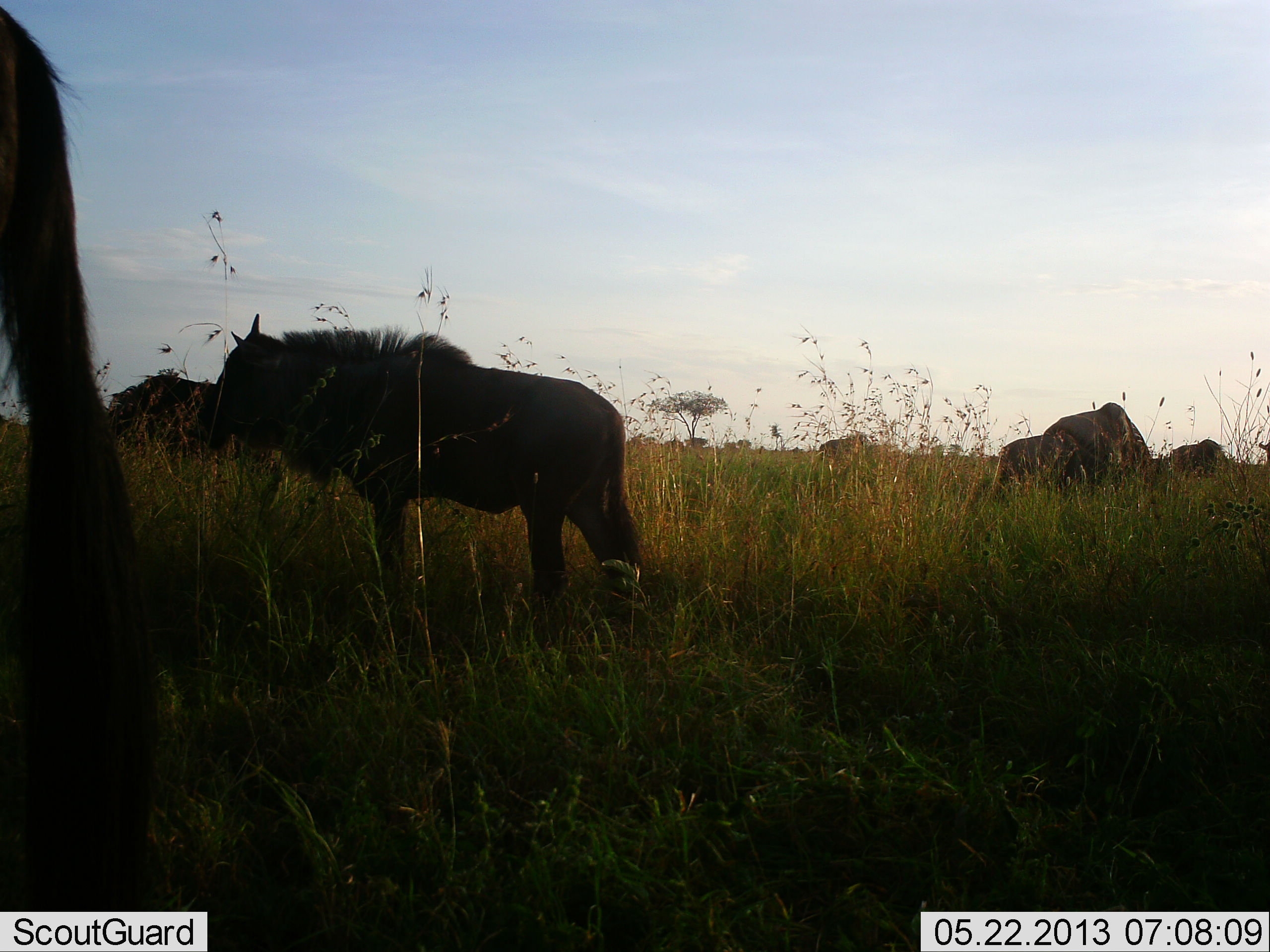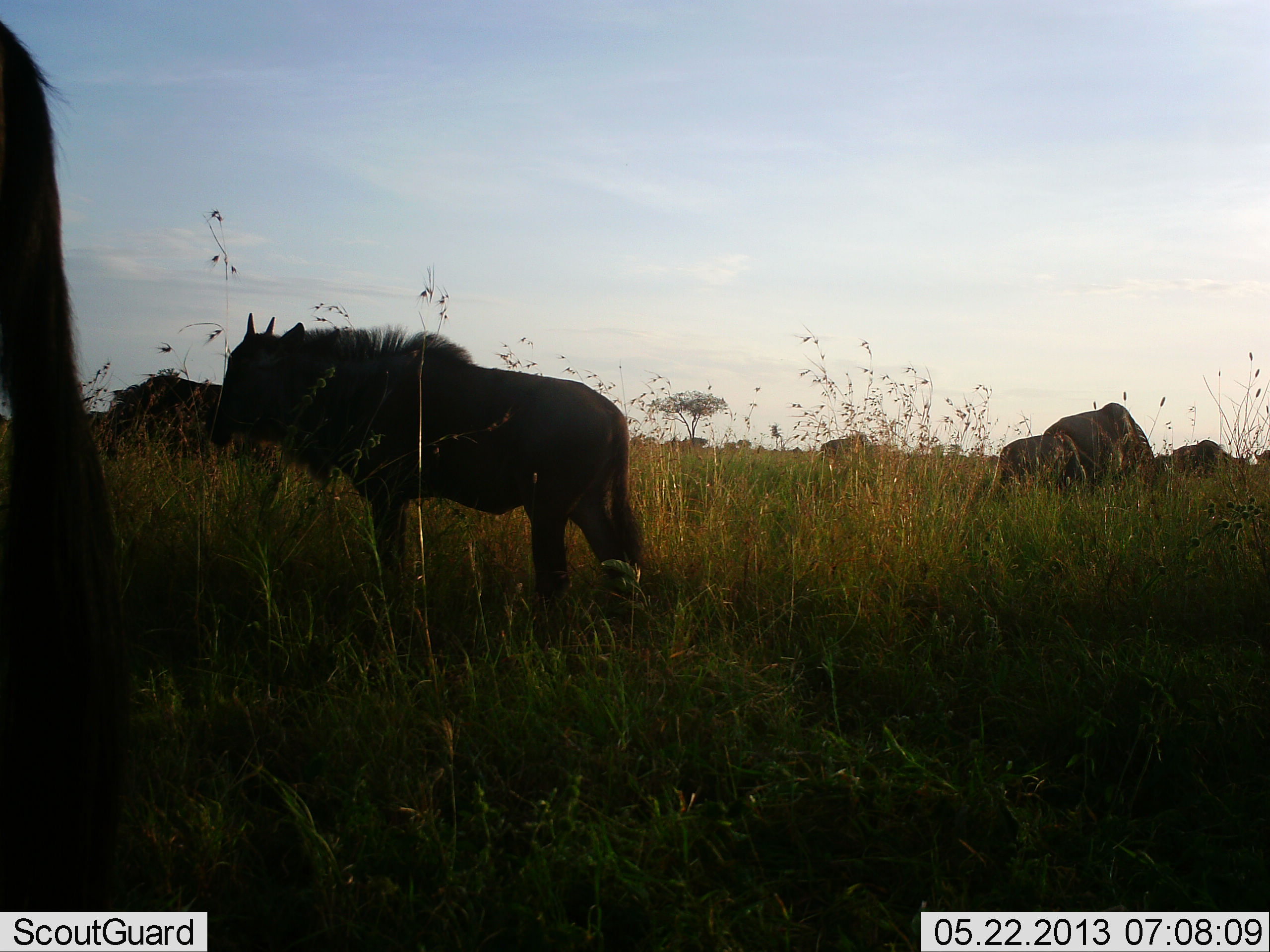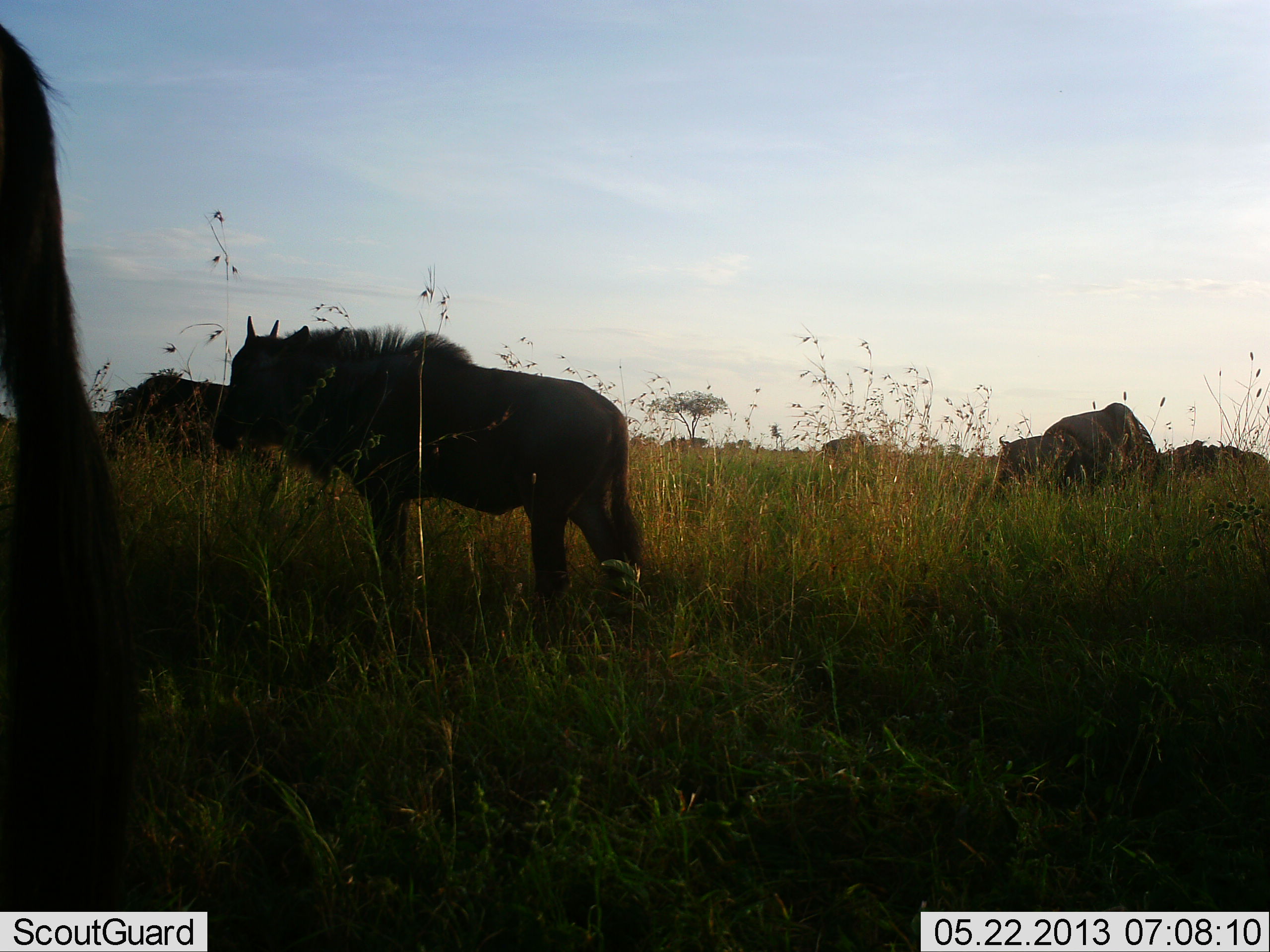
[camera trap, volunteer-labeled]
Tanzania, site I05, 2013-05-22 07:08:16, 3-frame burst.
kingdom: Animalia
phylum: Chordata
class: Mammalia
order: Artiodactyla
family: Bovidae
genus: Connochaetes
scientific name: Connochaetes taurinus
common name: blue wildebeest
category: wildebeest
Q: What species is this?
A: Wildebeest (blue wildebeest) (Connochaetes taurinus).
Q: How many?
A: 7.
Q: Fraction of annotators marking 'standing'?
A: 88%.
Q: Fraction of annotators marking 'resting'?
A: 0%.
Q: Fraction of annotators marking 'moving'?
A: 18%.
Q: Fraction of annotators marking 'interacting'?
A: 6%.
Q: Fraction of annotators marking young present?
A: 24%.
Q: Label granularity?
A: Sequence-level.